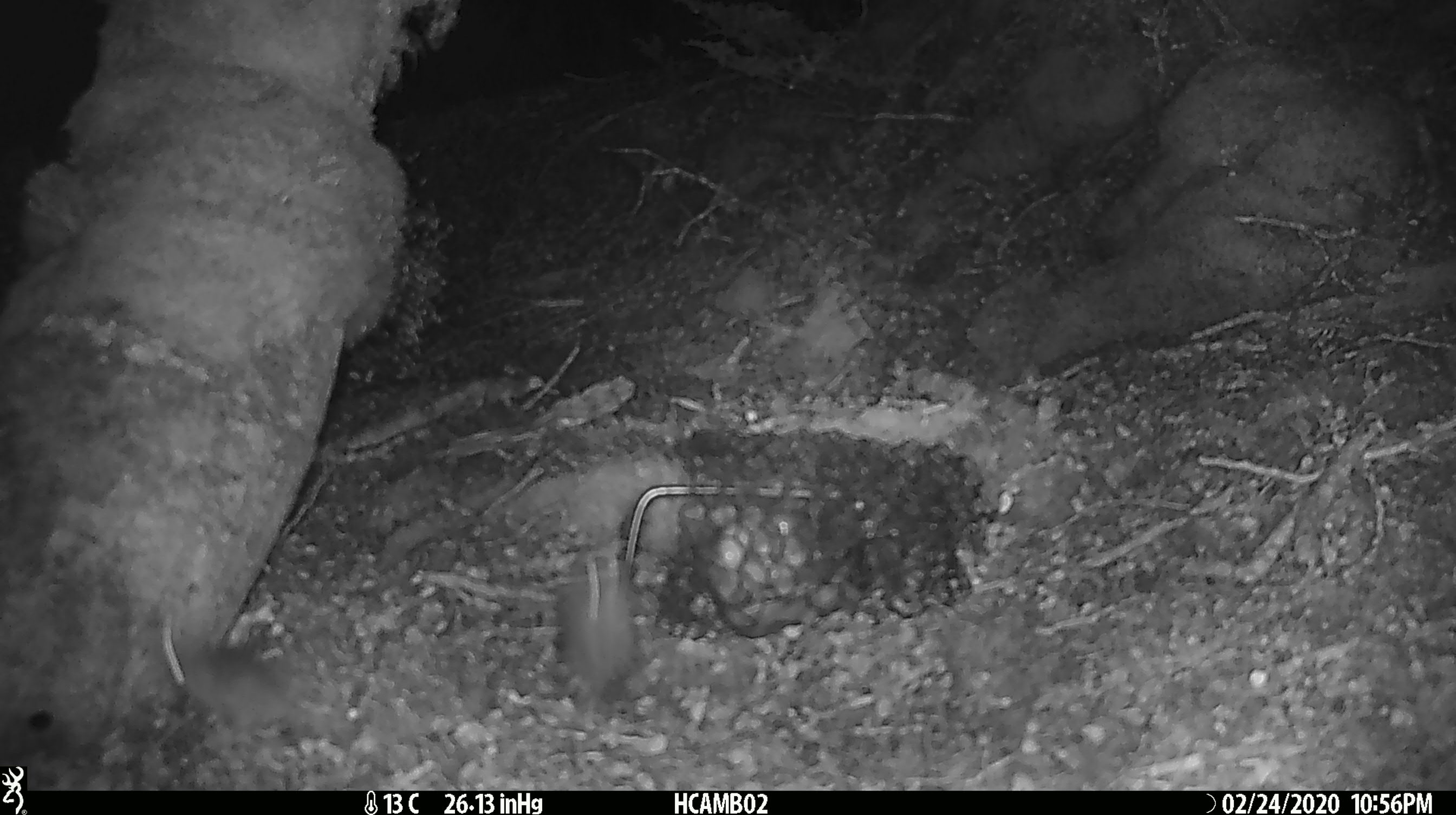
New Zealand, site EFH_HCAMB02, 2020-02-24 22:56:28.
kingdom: Animalia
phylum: Chordata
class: Mammalia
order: Rodentia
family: Muridae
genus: Mus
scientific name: Mus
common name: mouse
Mouse (Mus).